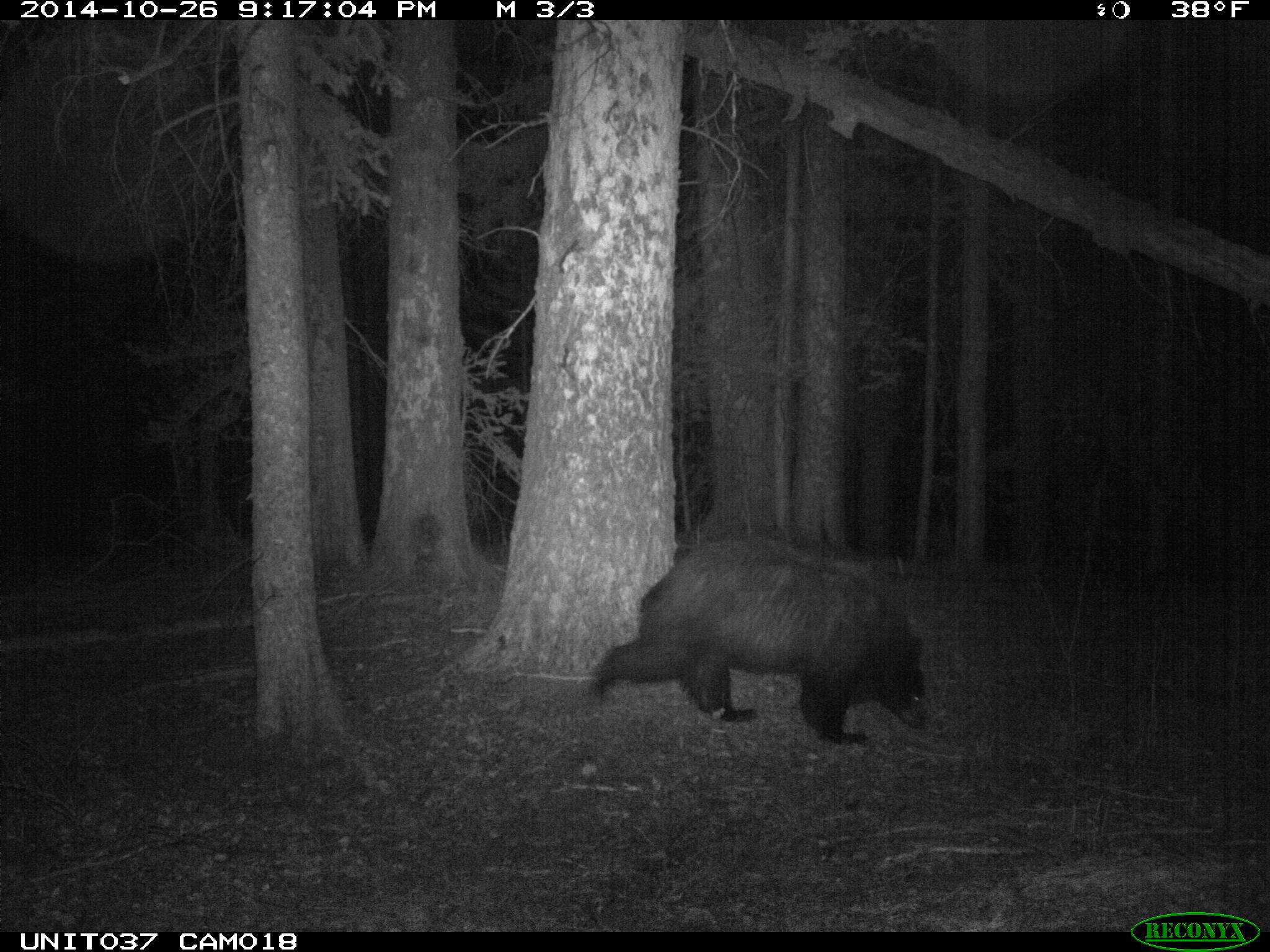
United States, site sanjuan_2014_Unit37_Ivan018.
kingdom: Animalia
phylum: Chordata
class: Mammalia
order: Carnivora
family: Ursidae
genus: Ursus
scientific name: Ursus americanus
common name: american black bear